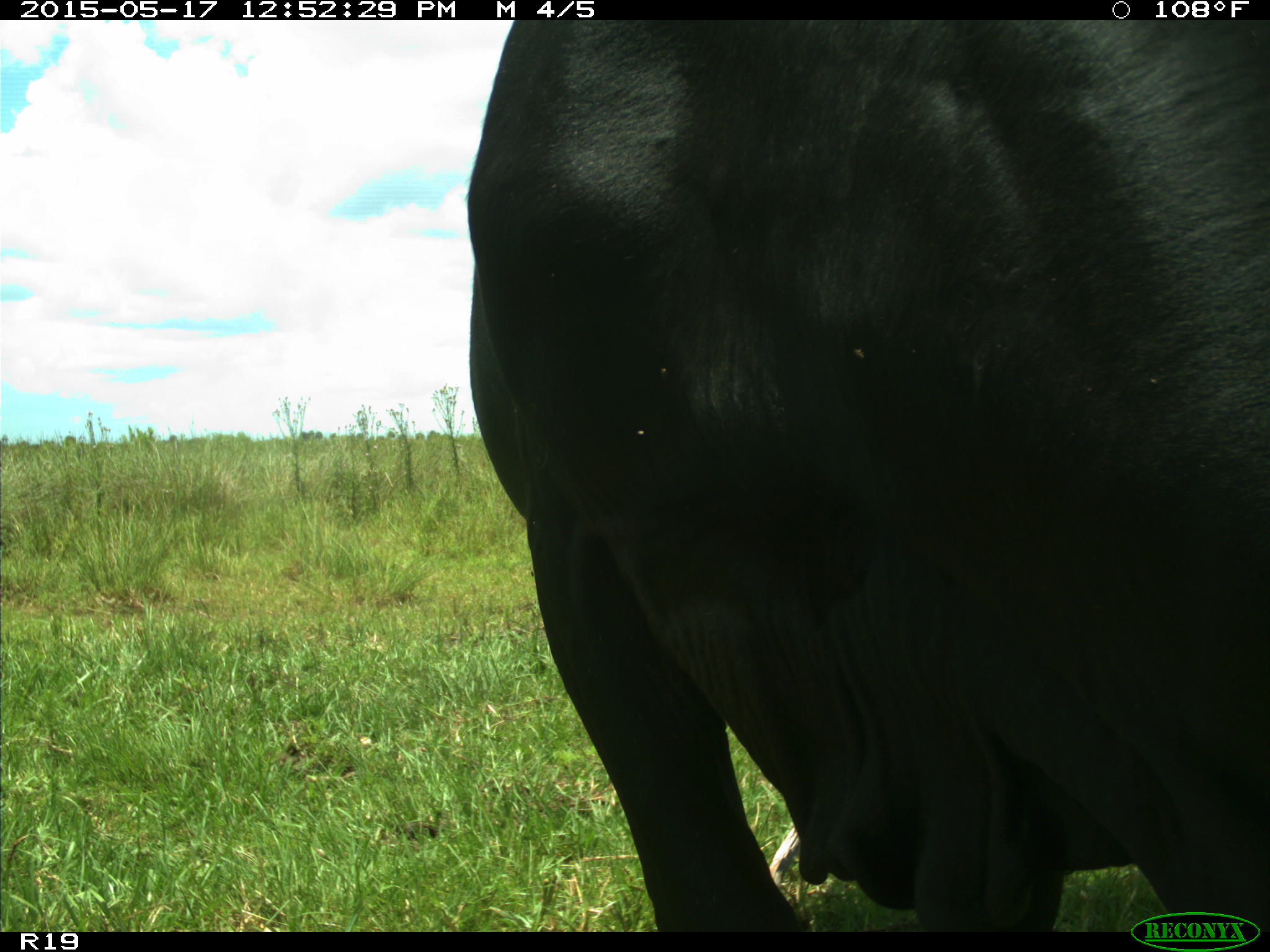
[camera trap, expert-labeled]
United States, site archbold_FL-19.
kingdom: Animalia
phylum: Chordata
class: Mammalia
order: Artiodactyla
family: Bovidae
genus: Bos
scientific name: Bos taurus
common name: domestic cow